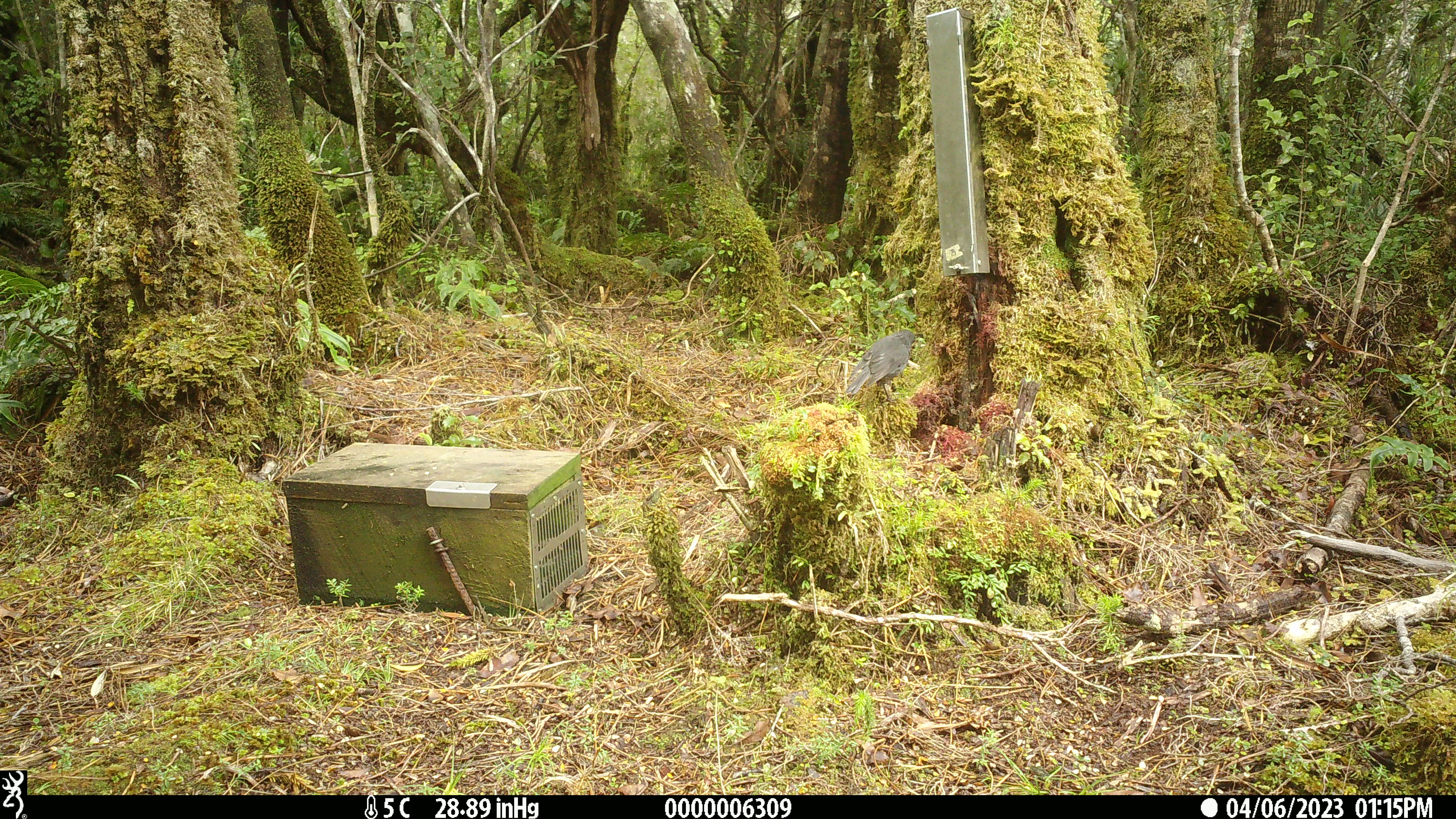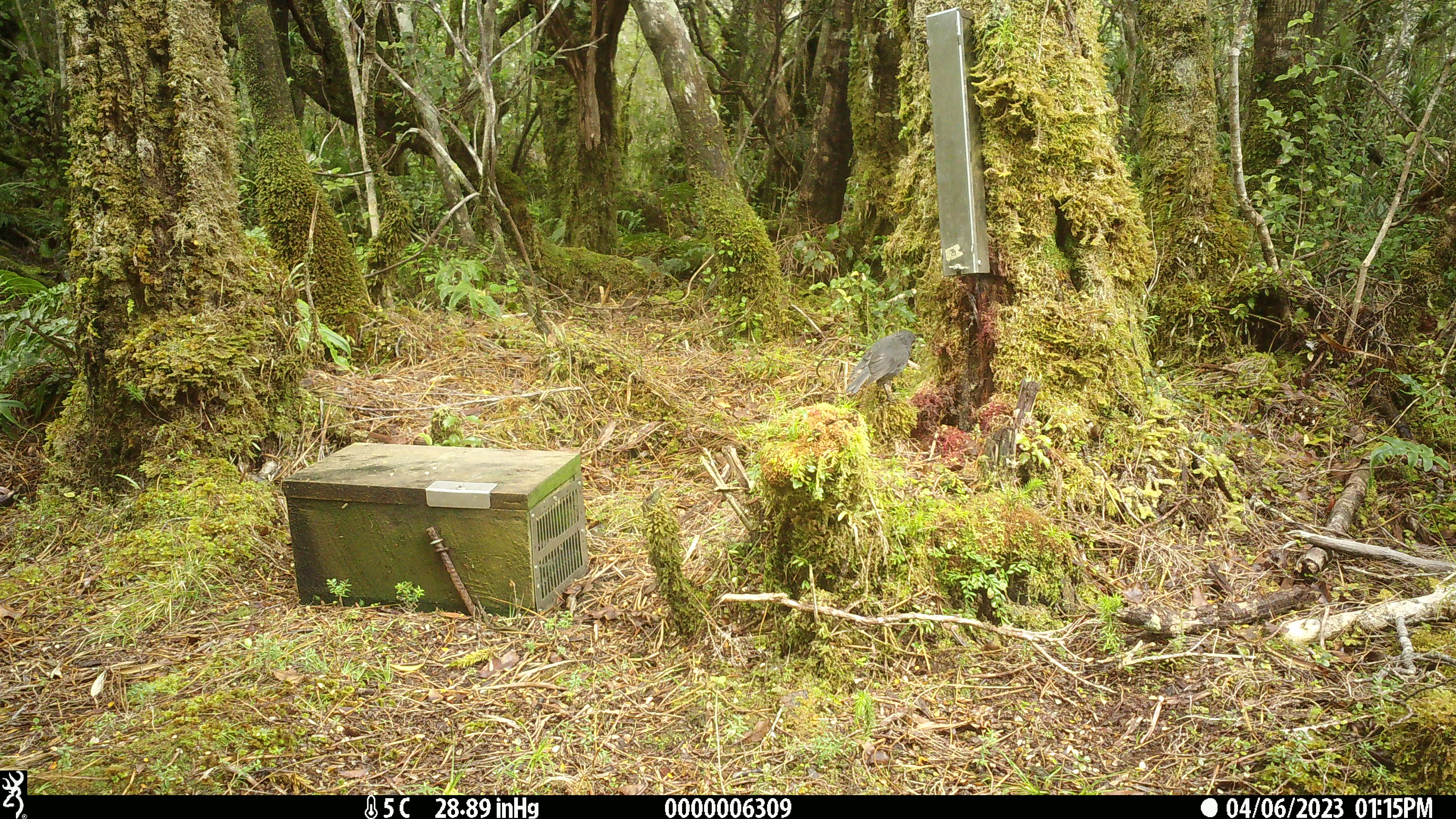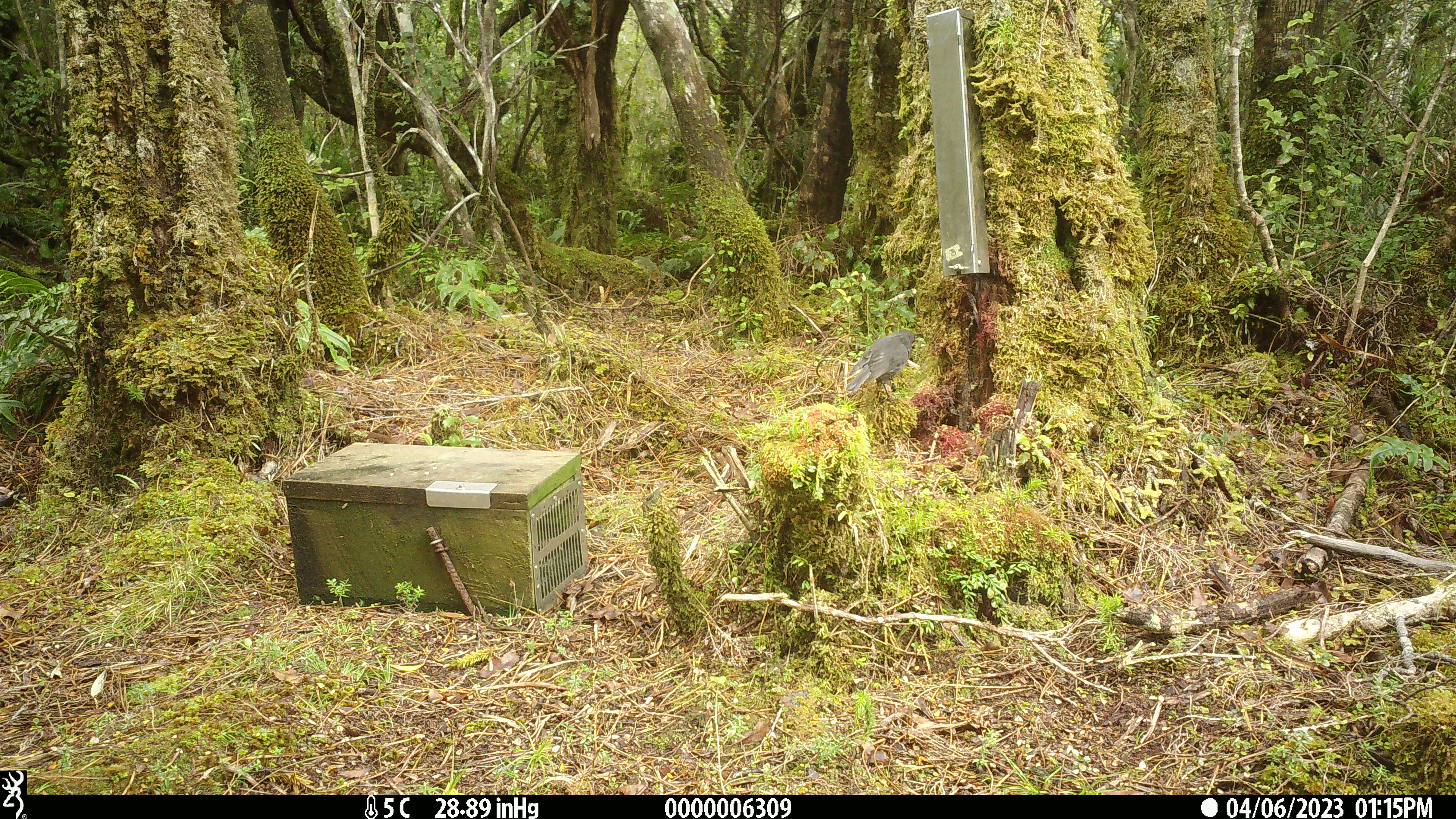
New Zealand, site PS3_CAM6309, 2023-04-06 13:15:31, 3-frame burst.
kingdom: Animalia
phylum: Chordata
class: Aves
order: Passeriformes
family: Petroicidae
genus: Petroica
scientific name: Petroica australis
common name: new zealand robin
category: robin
Robin (new zealand robin) (Petroica australis).